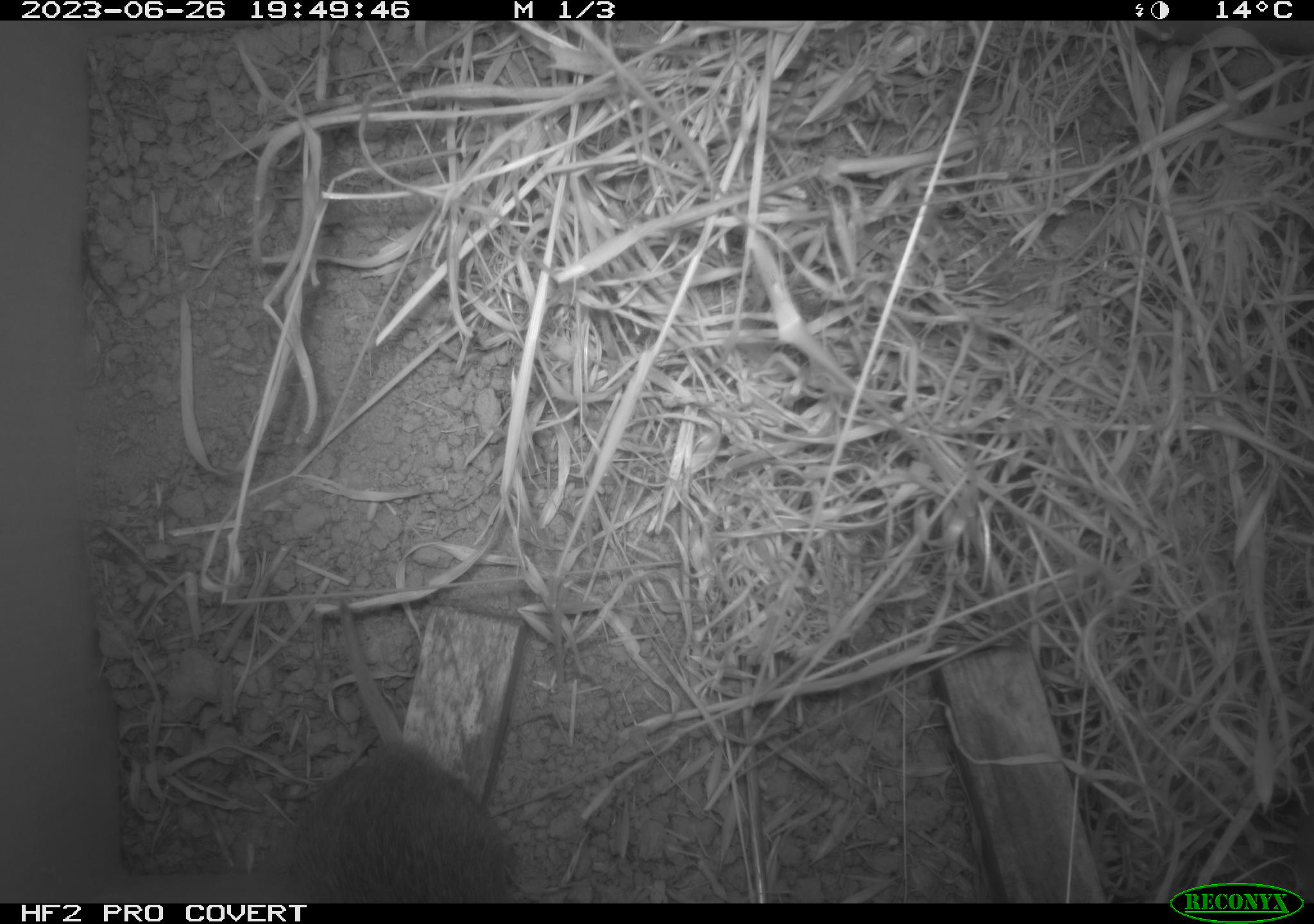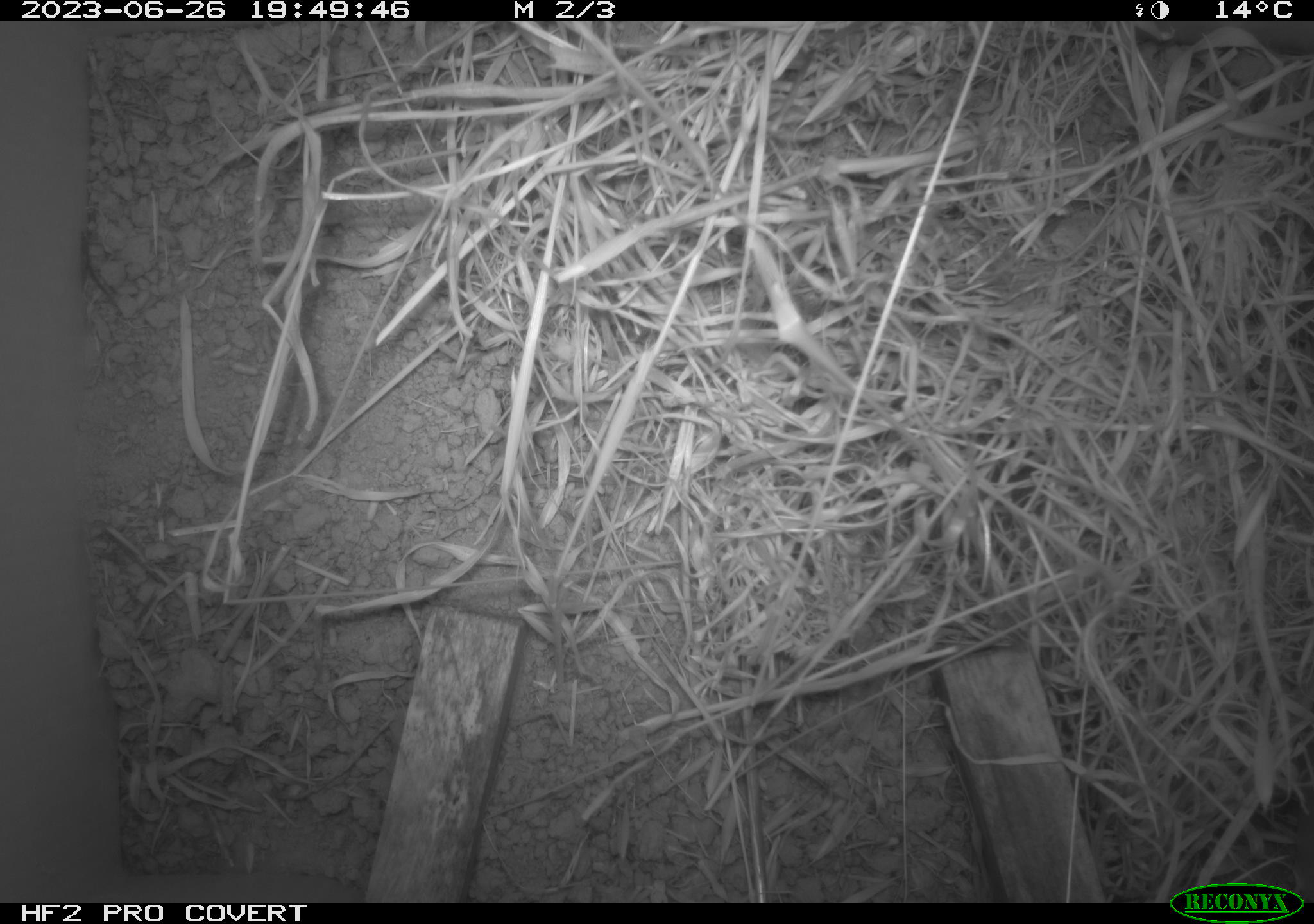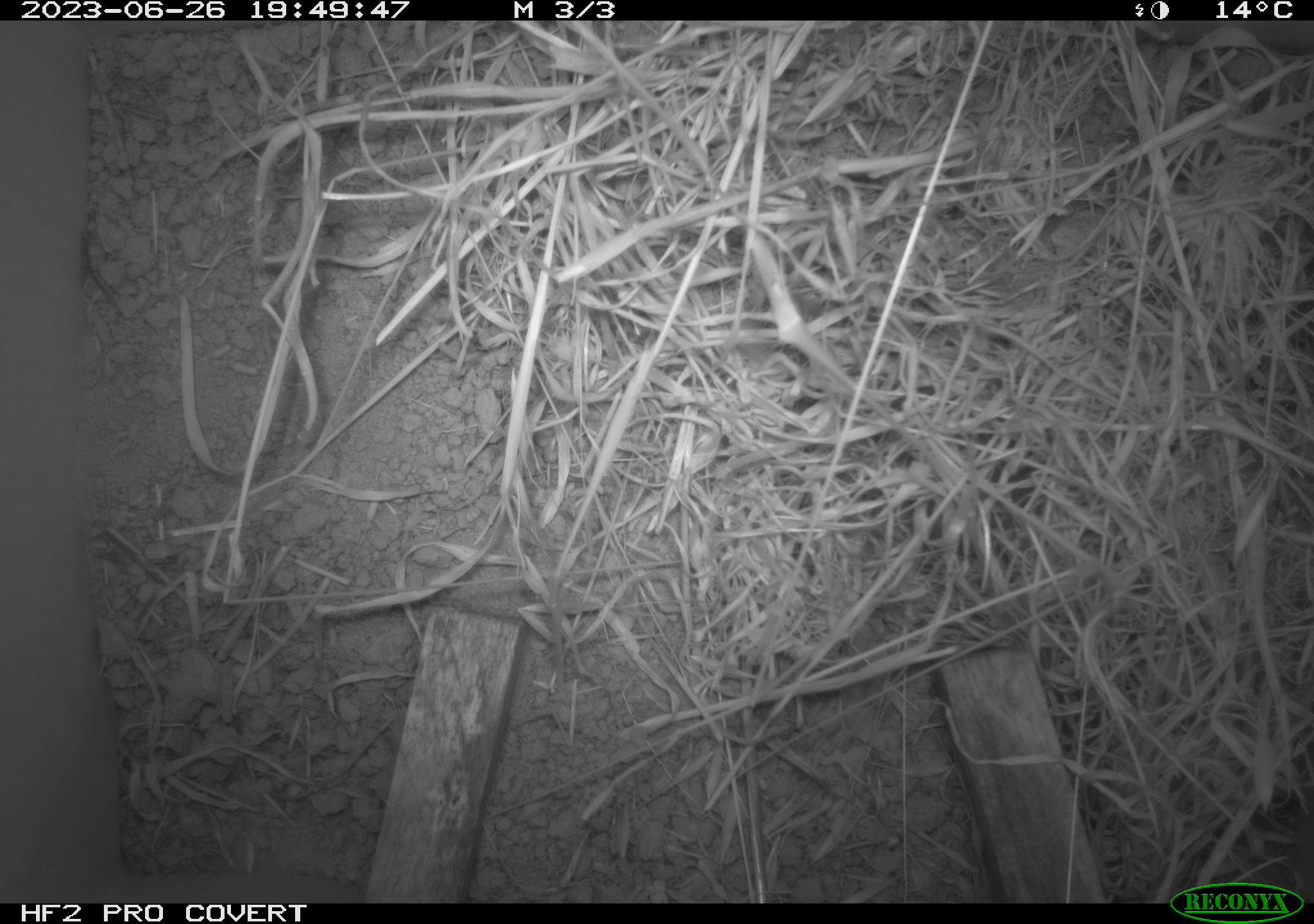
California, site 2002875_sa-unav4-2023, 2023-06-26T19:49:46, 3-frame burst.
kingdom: Animalia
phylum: Chordata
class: Mammalia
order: Rodentia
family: Cricetidae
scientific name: Arvicolinae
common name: voles, lemmings, and muskrats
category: arvicolinae subfamily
Arvicolinae subfamily (voles, lemmings, and muskrats) (Arvicolinae).